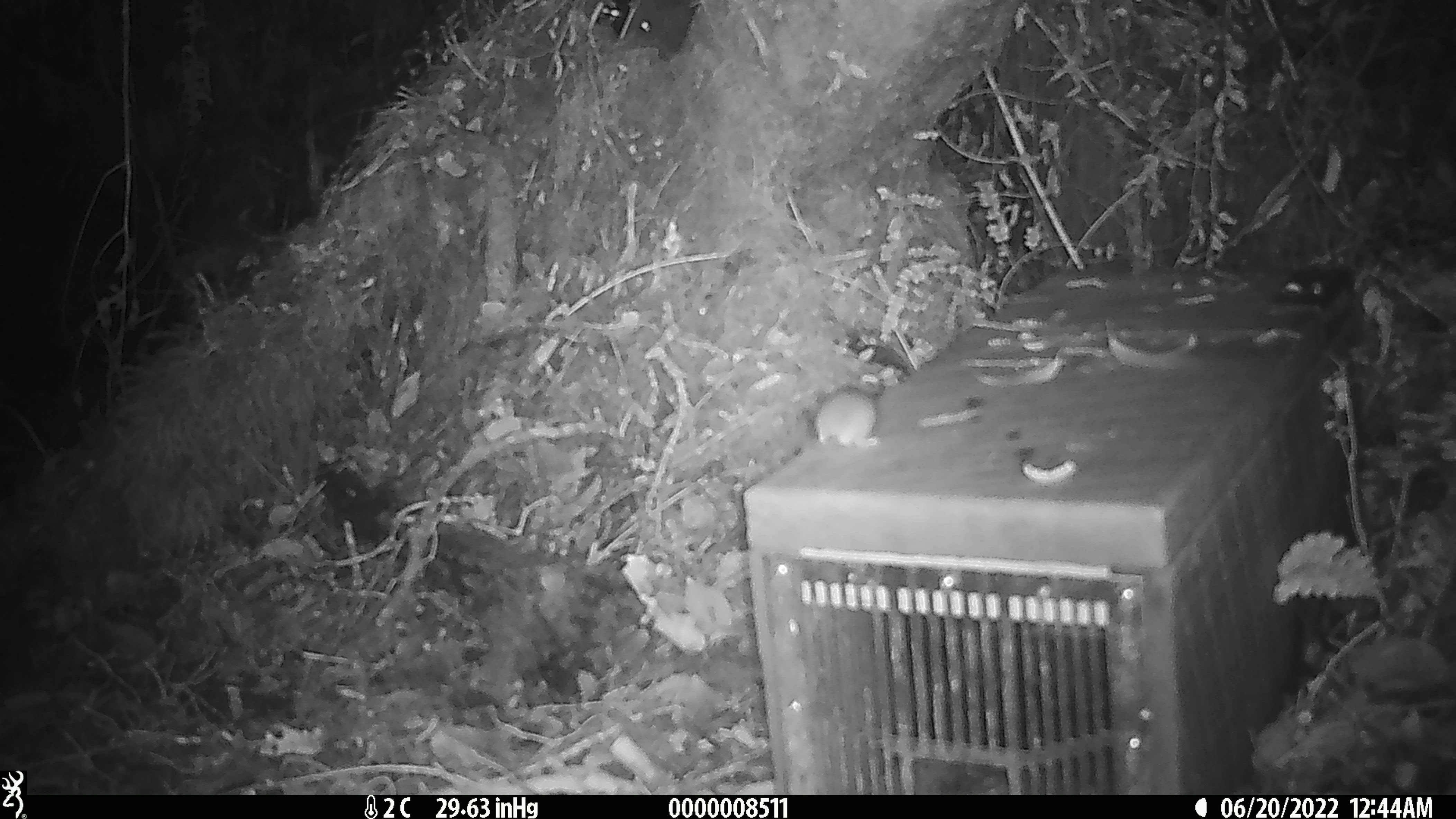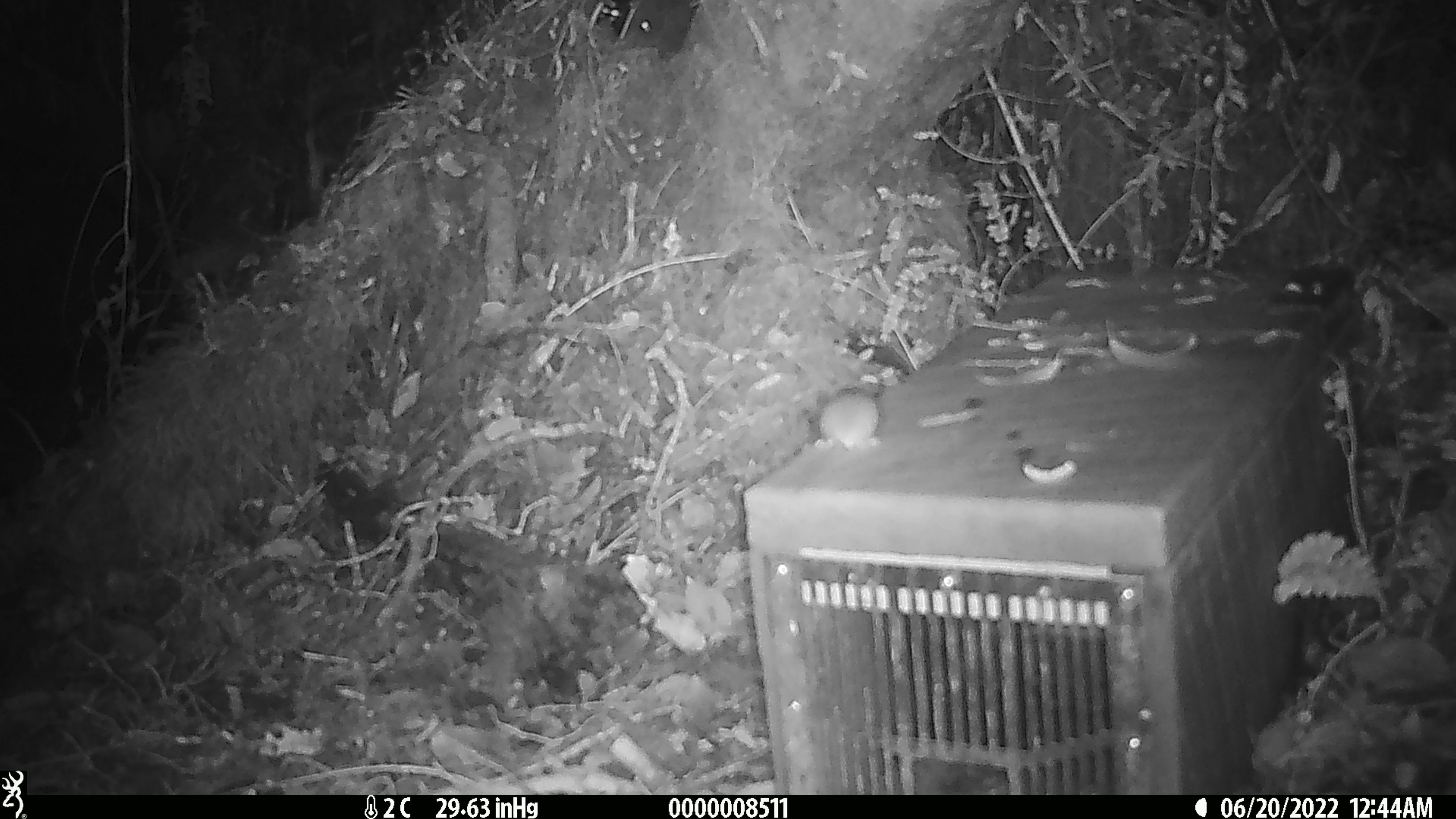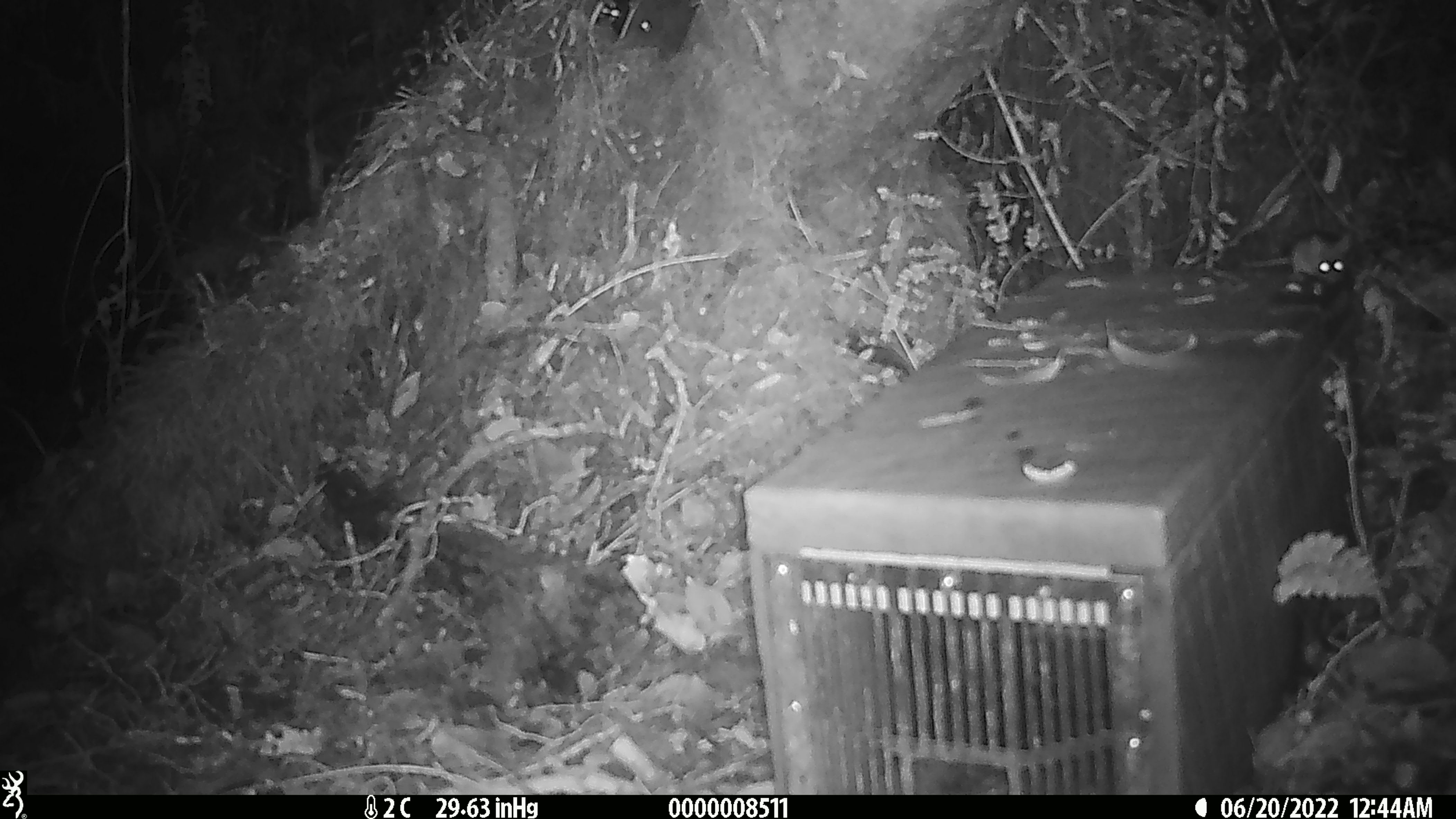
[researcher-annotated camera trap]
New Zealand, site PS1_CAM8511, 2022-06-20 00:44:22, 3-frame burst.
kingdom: Animalia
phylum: Chordata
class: Mammalia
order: Rodentia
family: Muridae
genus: Mus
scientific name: Mus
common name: mouse